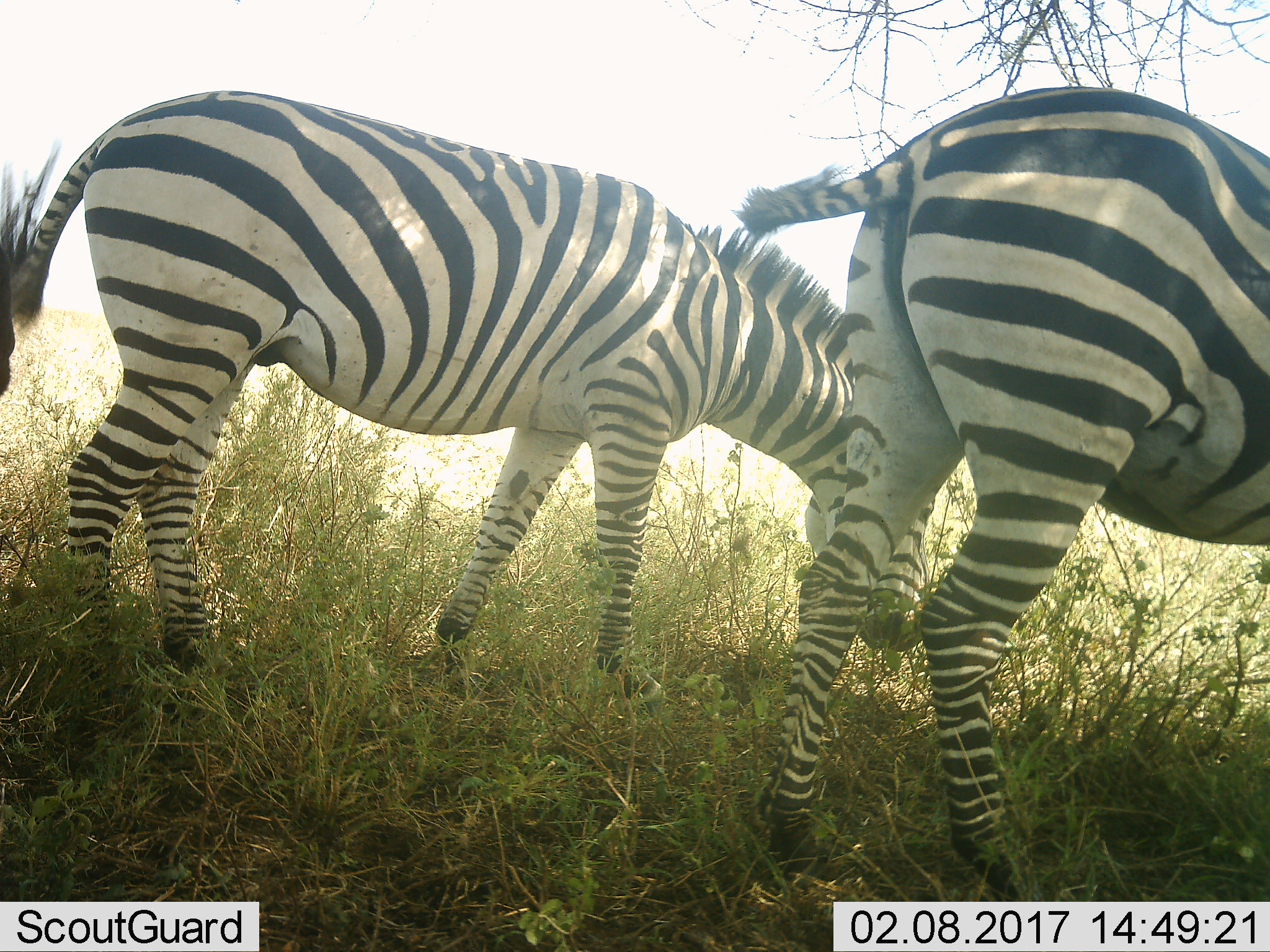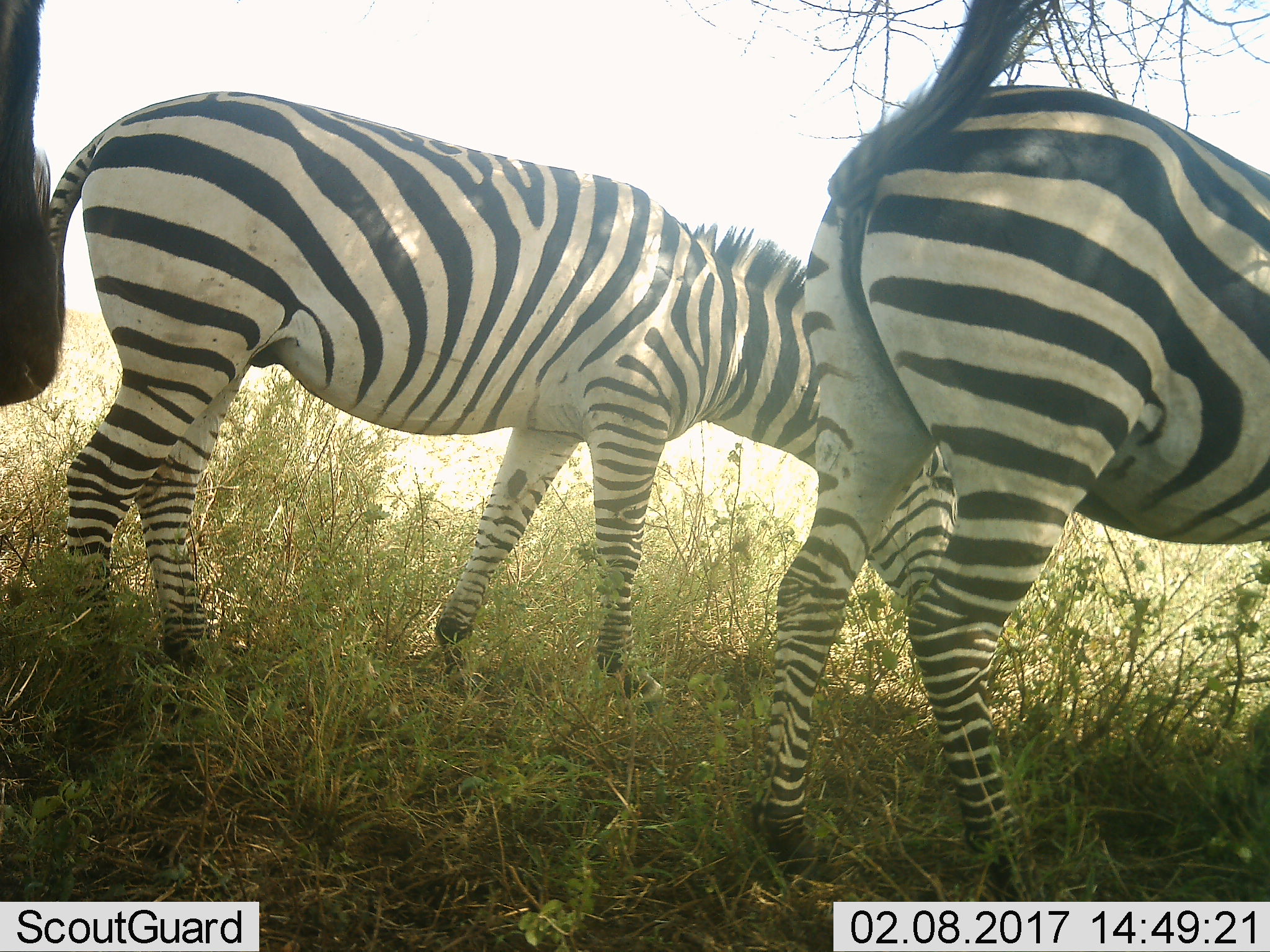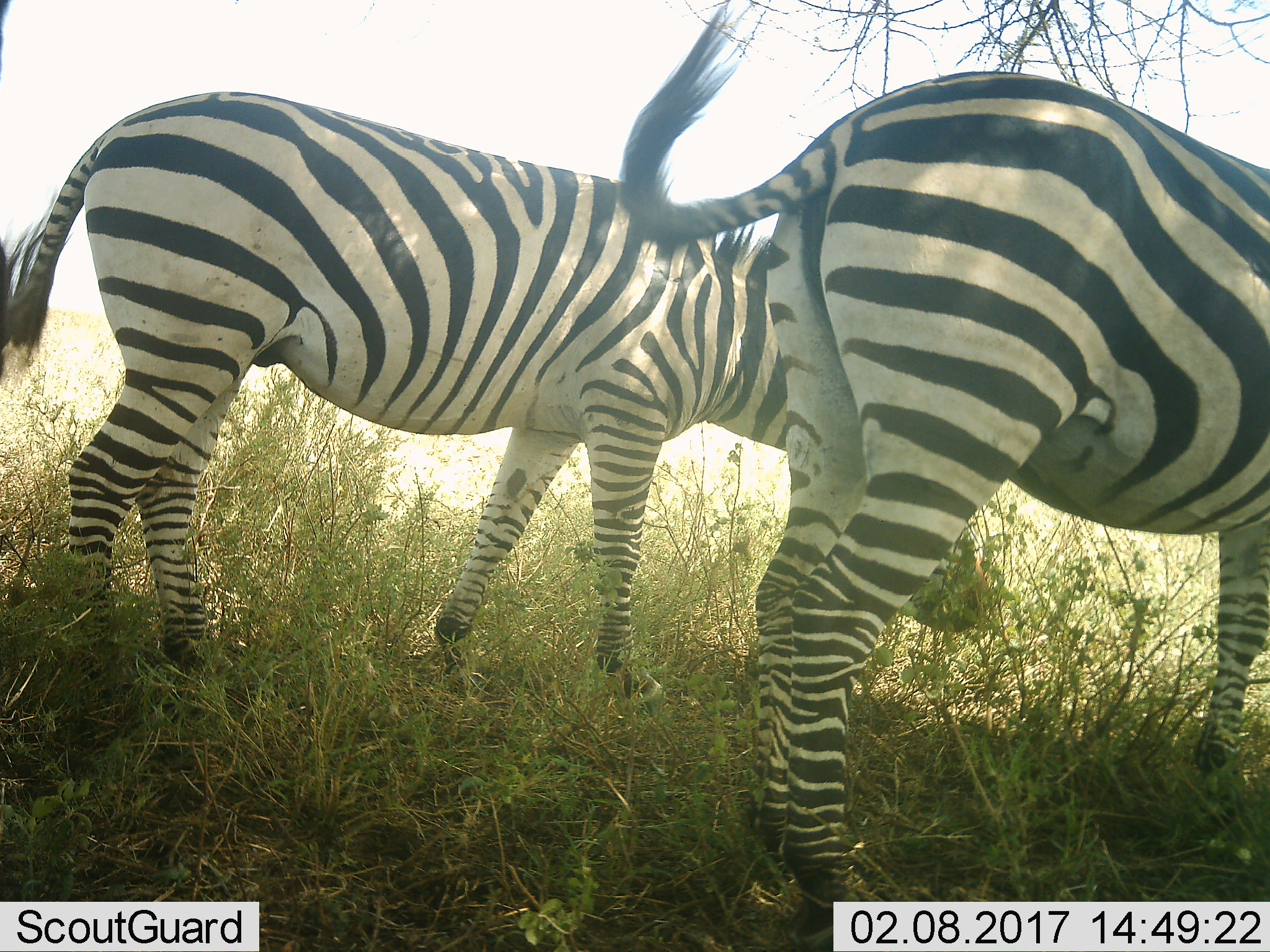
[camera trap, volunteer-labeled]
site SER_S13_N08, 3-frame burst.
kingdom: Animalia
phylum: Chordata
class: Mammalia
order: Perissodactyla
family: Equidae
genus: Equus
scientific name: Equus quagga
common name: plains zebra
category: zebraplains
Zebraplains (plains zebra) (Equus quagga), count 2. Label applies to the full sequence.